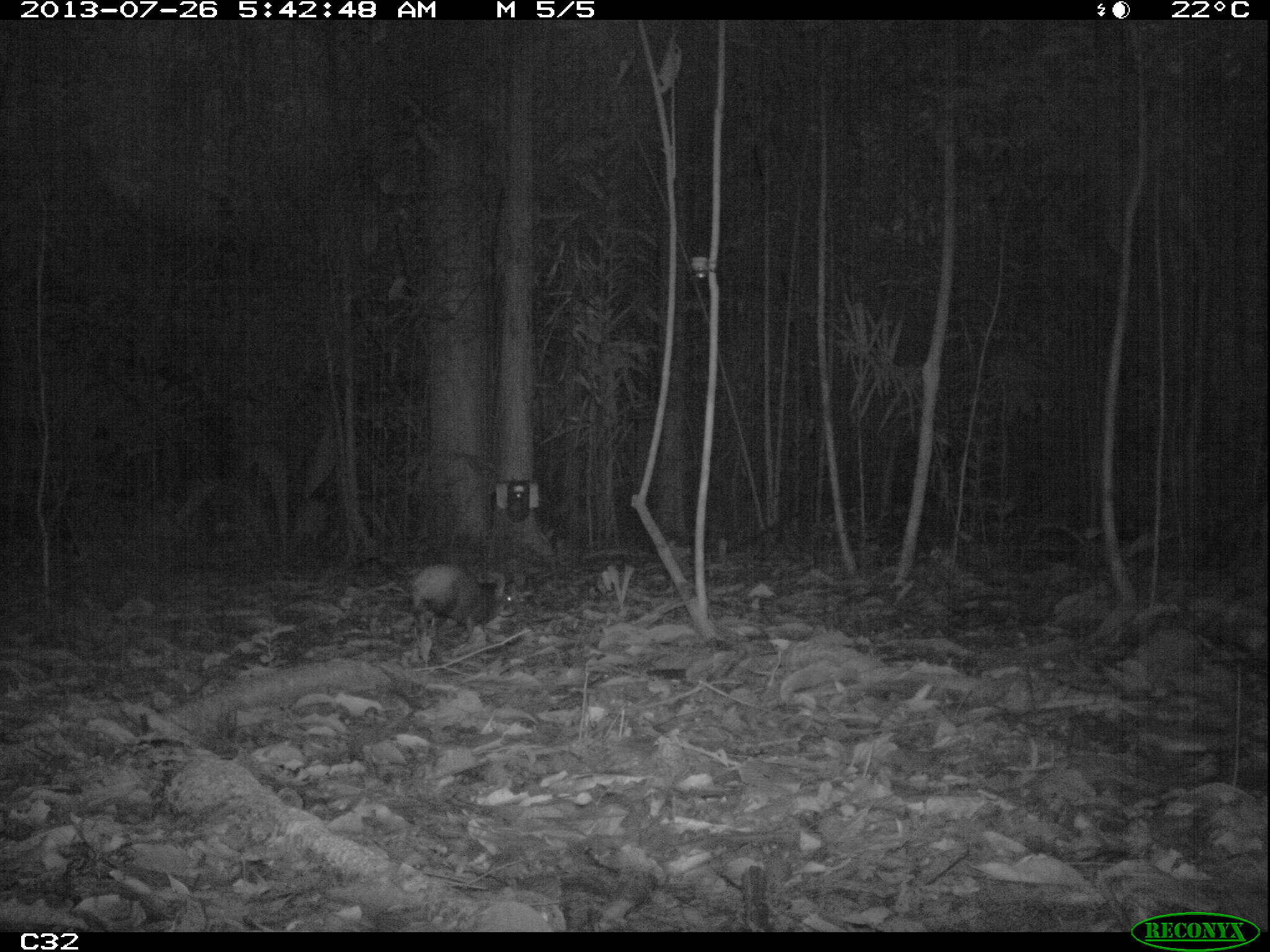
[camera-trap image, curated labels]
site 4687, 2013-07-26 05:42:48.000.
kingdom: Animalia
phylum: Chordata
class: Mammalia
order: Rodentia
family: Dasyproctidae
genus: Dasyprocta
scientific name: Dasyprocta leporina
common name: red-rumped agouti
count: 1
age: adult